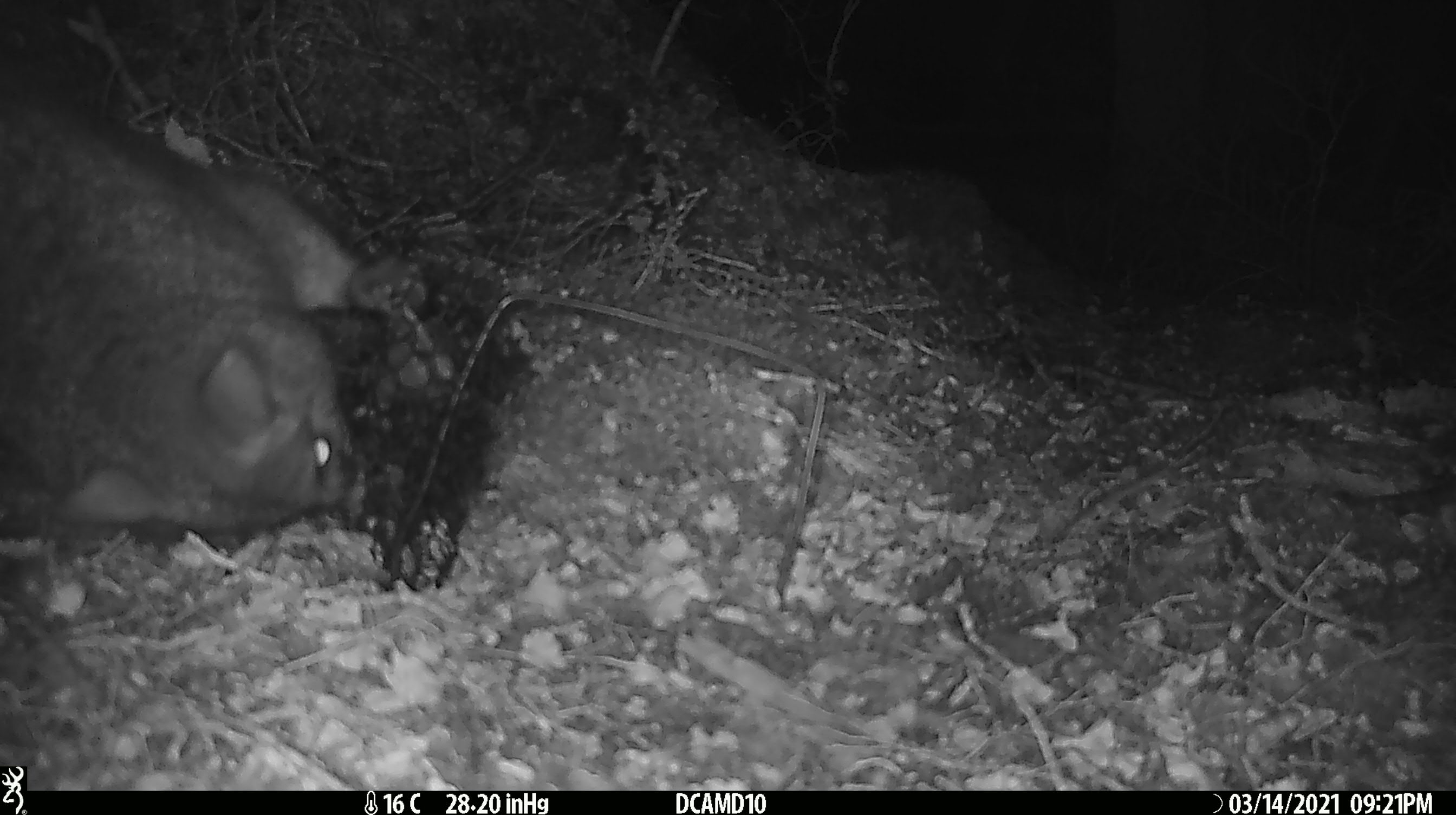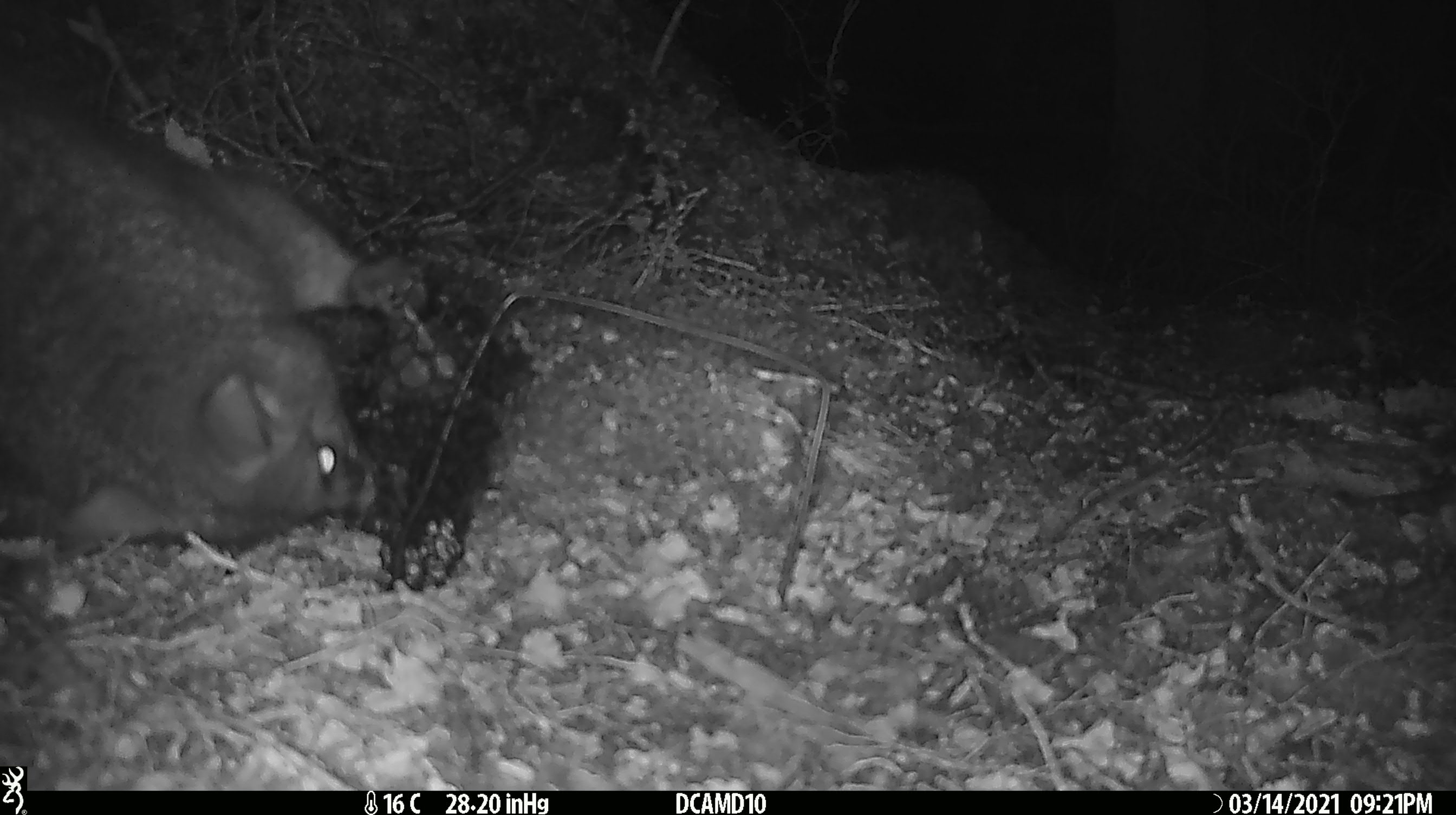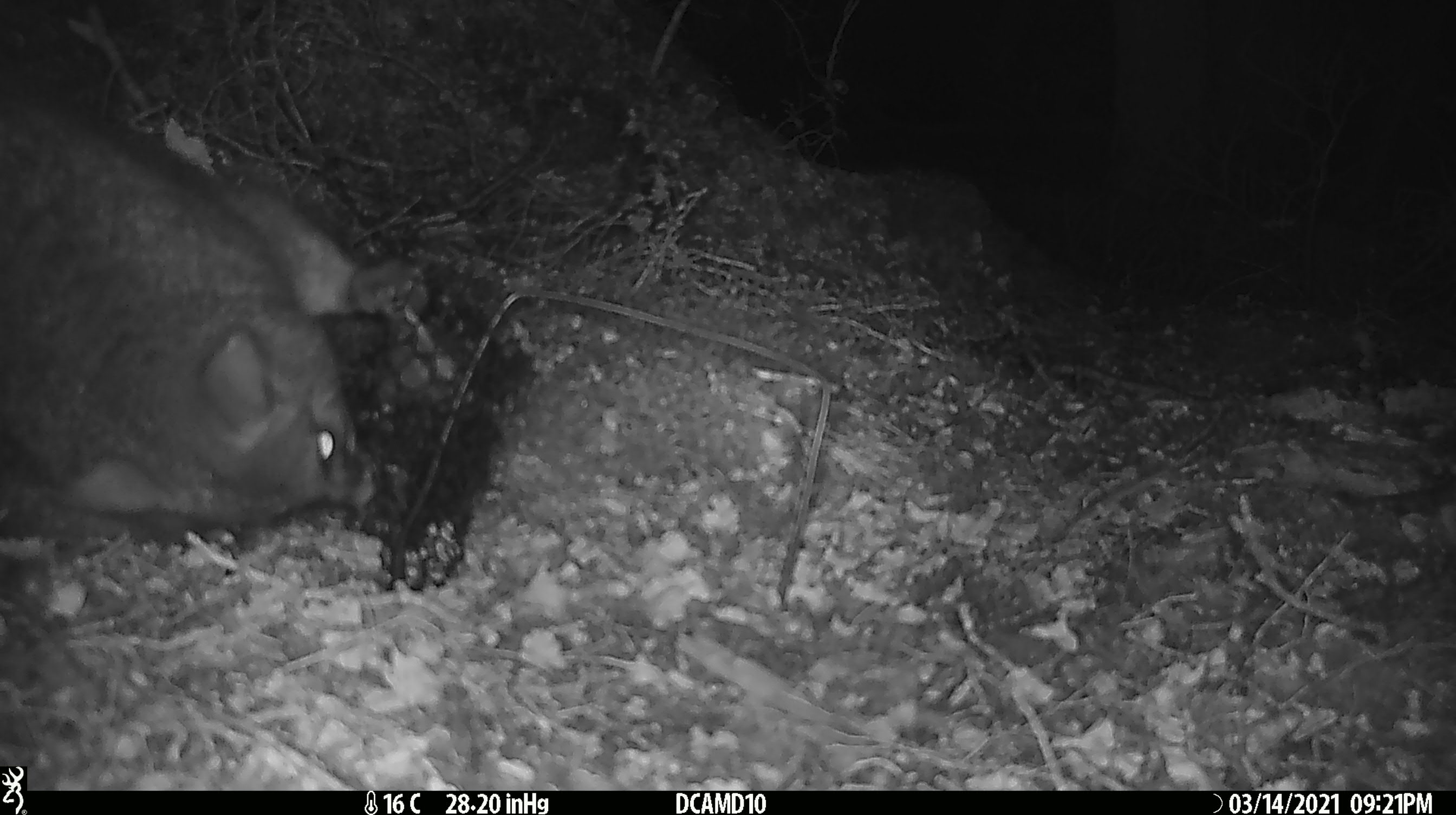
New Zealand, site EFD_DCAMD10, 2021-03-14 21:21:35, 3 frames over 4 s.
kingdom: Animalia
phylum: Chordata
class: Mammalia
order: Diprotodontia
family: Phalangeridae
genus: Trichosurus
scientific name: Trichosurus vulpecula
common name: common brushtail possum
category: possum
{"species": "possum (common brushtail possum) (Trichosurus vulpecula)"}